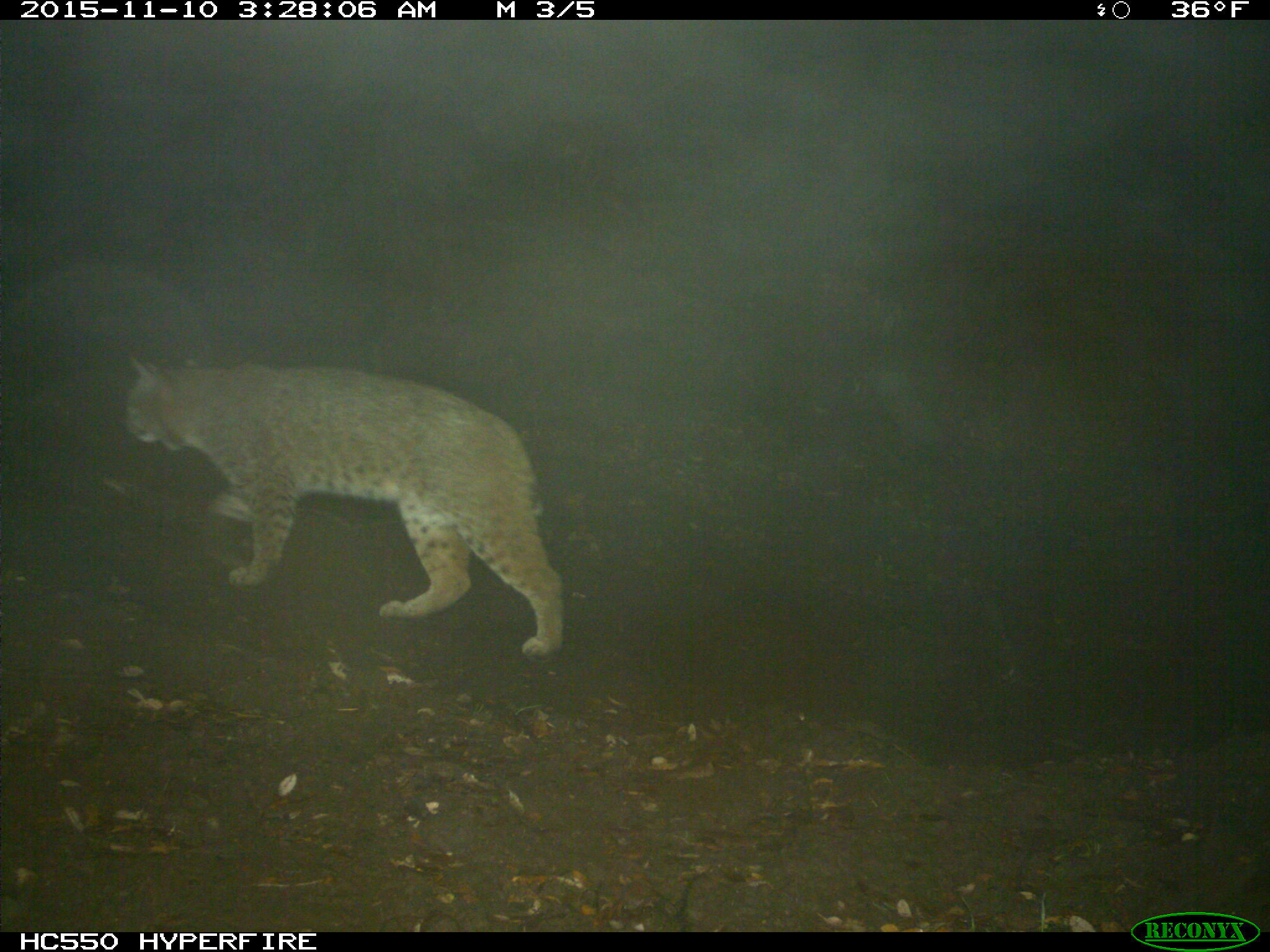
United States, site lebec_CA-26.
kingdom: Animalia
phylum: Chordata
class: Mammalia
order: Carnivora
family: Felidae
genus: Lynx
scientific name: Lynx rufus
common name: bobcat